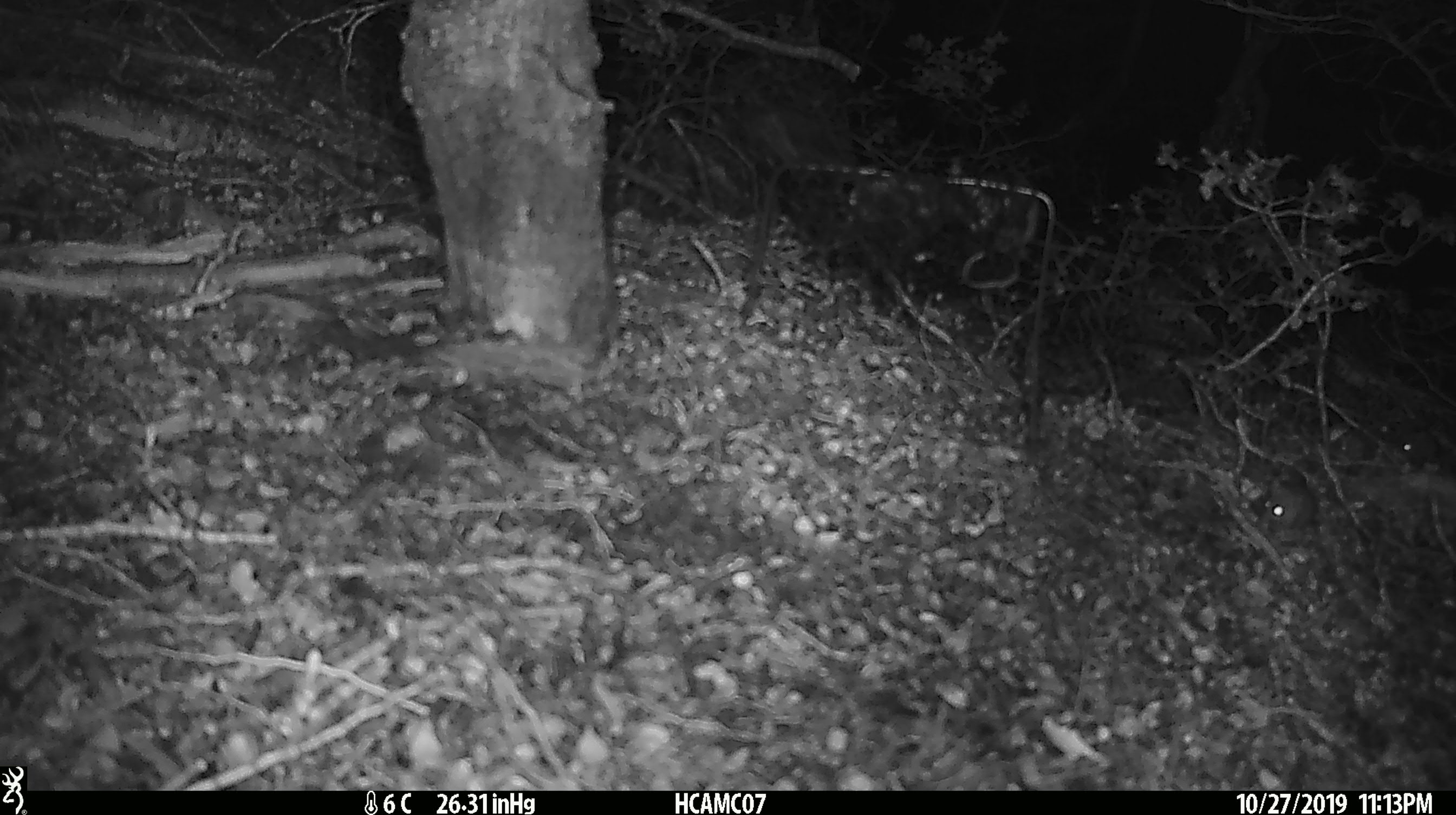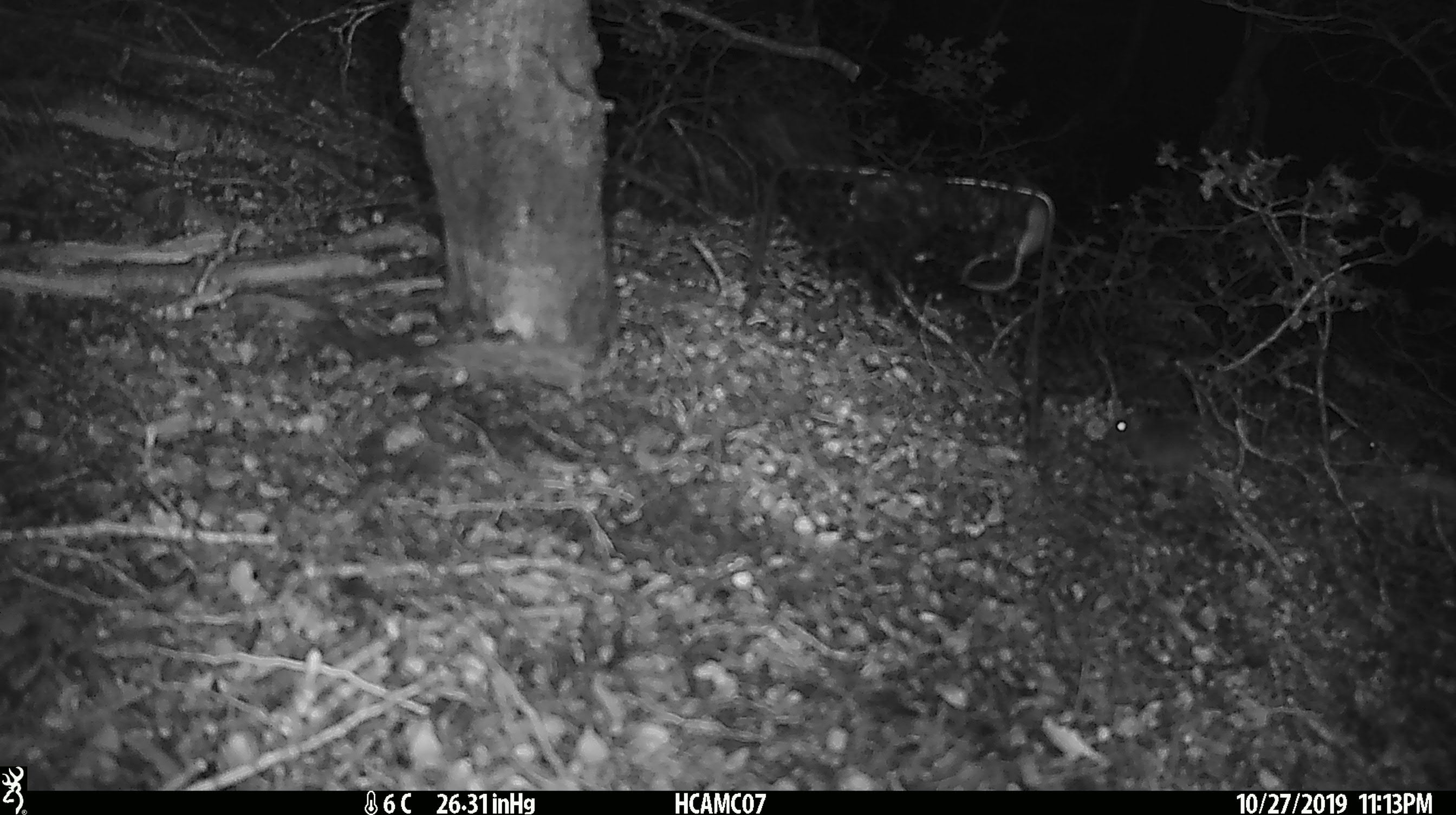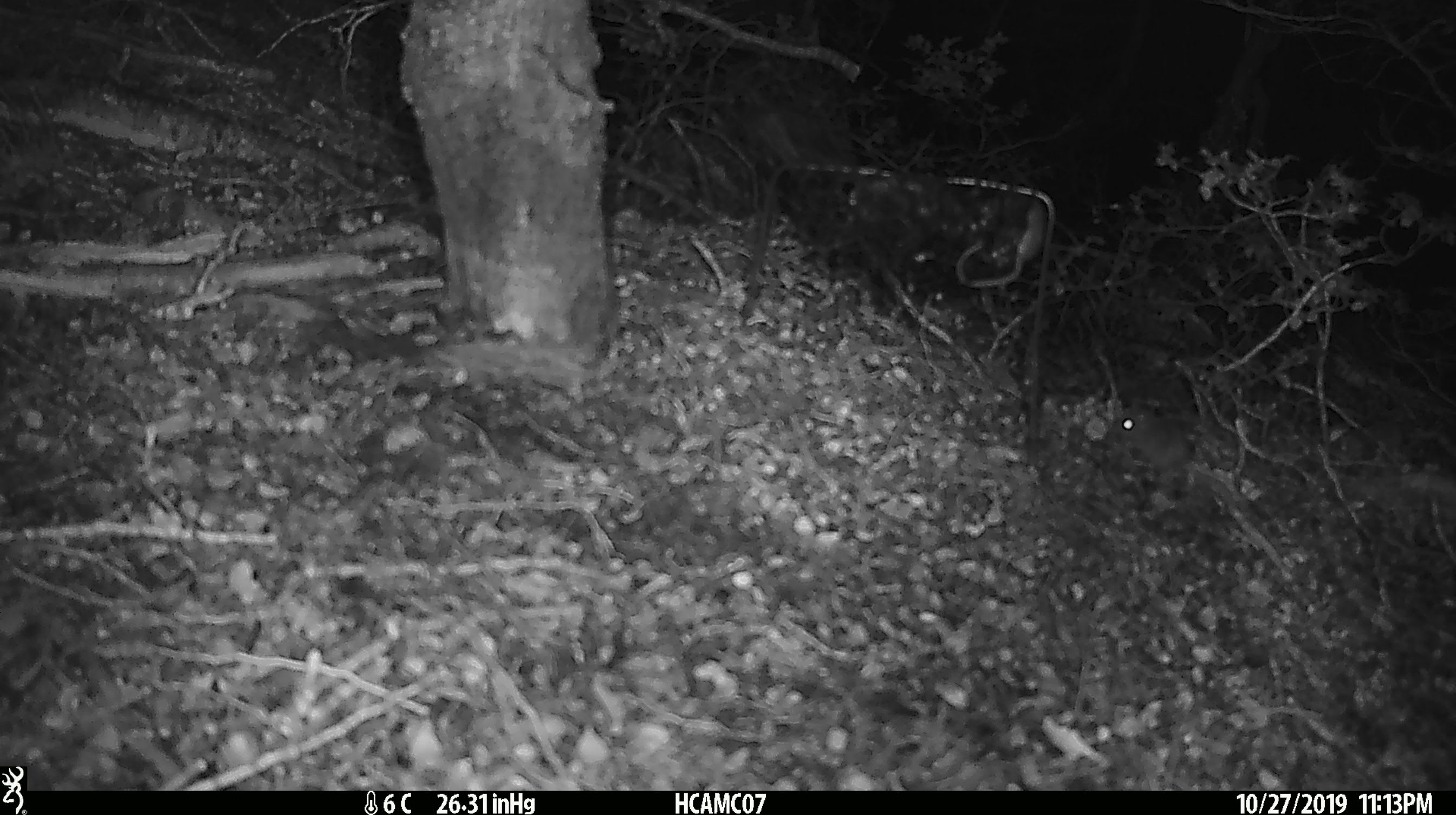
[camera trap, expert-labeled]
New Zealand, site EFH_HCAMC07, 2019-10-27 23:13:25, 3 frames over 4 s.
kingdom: Animalia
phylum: Chordata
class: Mammalia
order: Rodentia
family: Muridae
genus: Mus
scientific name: Mus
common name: mouse